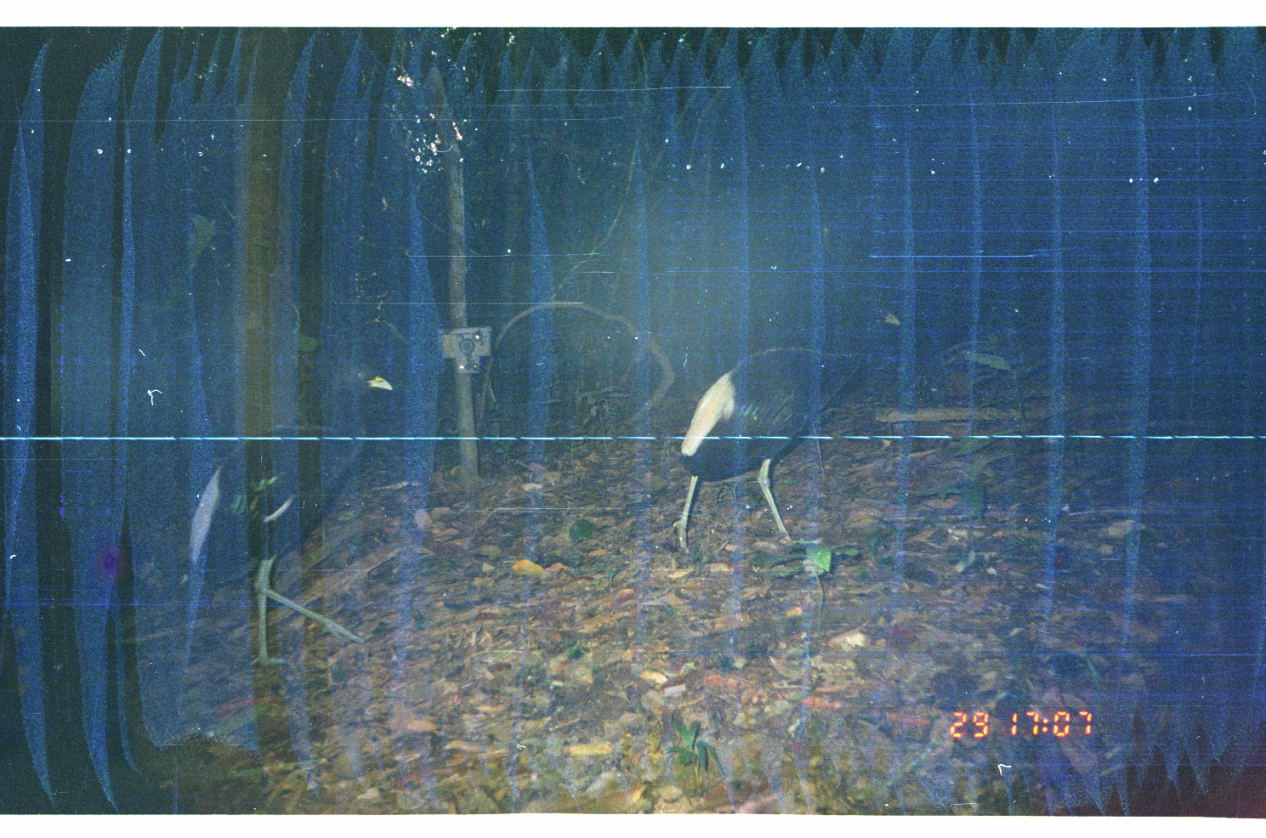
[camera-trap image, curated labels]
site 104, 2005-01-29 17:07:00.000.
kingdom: Animalia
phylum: Chordata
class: Aves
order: Gruiformes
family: Psophiidae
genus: Psophia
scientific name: Psophia leucoptera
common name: pale-winged trumpeter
Psophia leucoptera (pale-winged trumpeter).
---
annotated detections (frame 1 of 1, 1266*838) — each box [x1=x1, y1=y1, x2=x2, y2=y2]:
psophia leucoptera: [x1=187, y1=354, x2=393, y2=668]; [x1=670, y1=305, x2=901, y2=556]